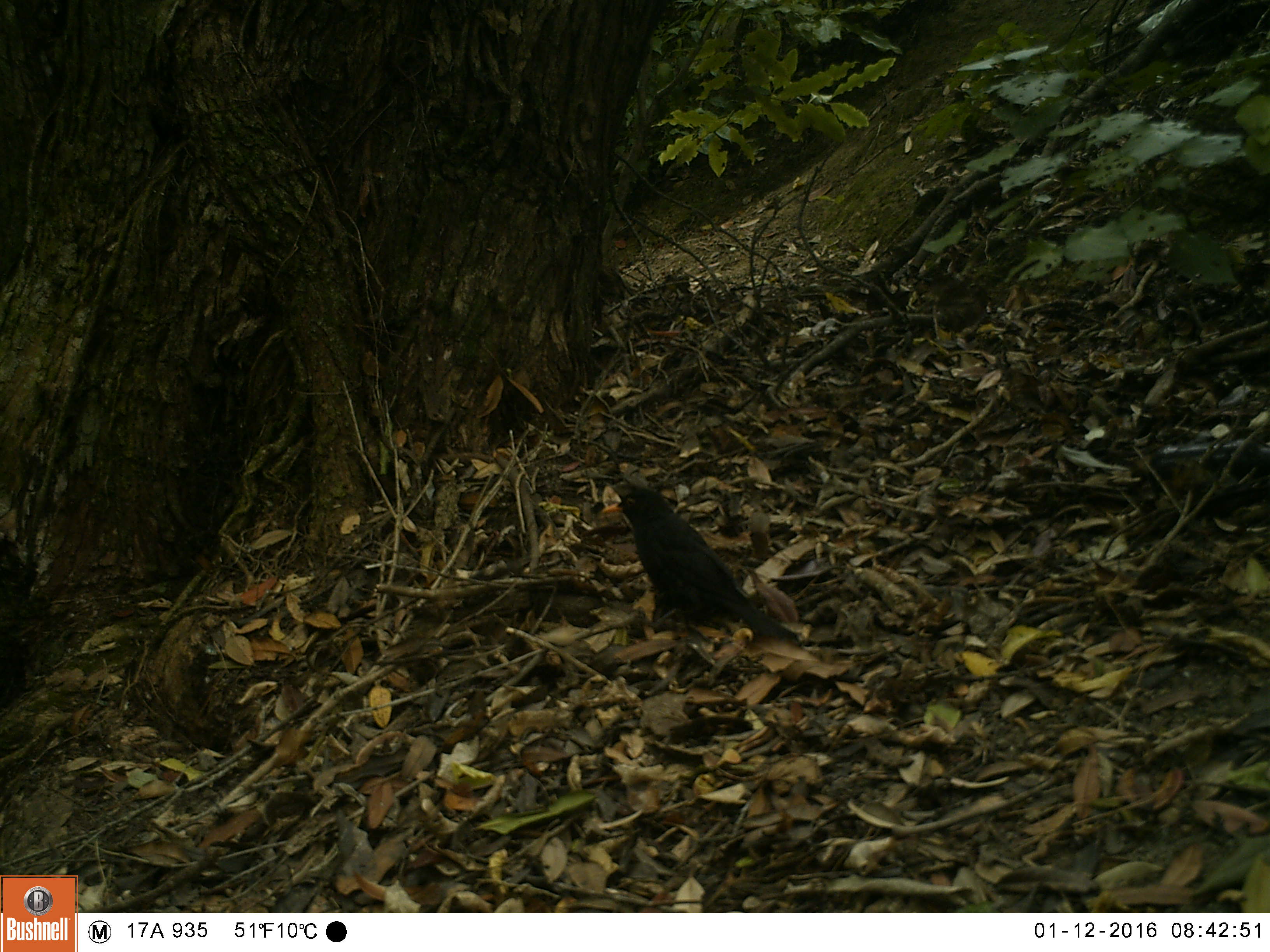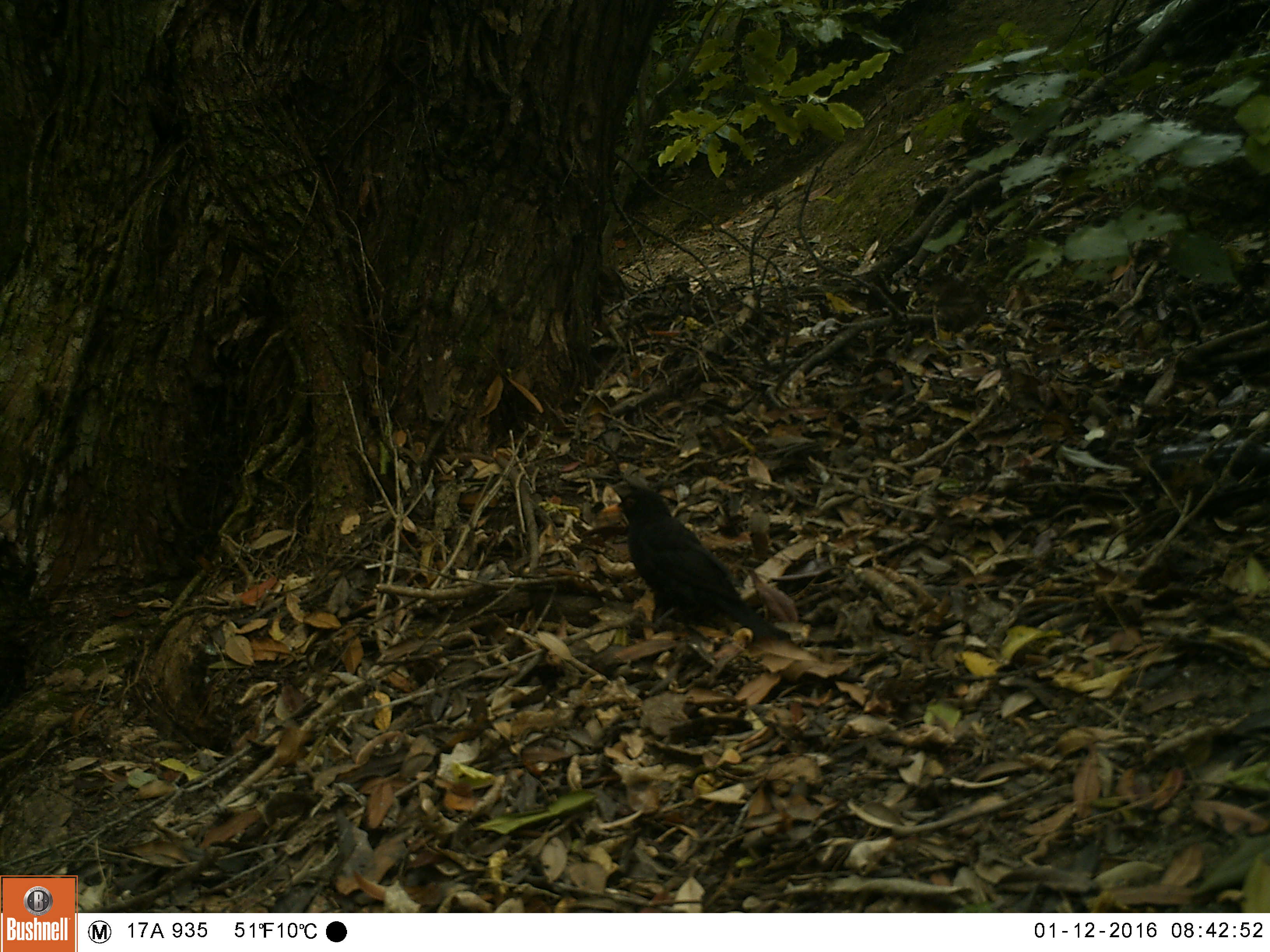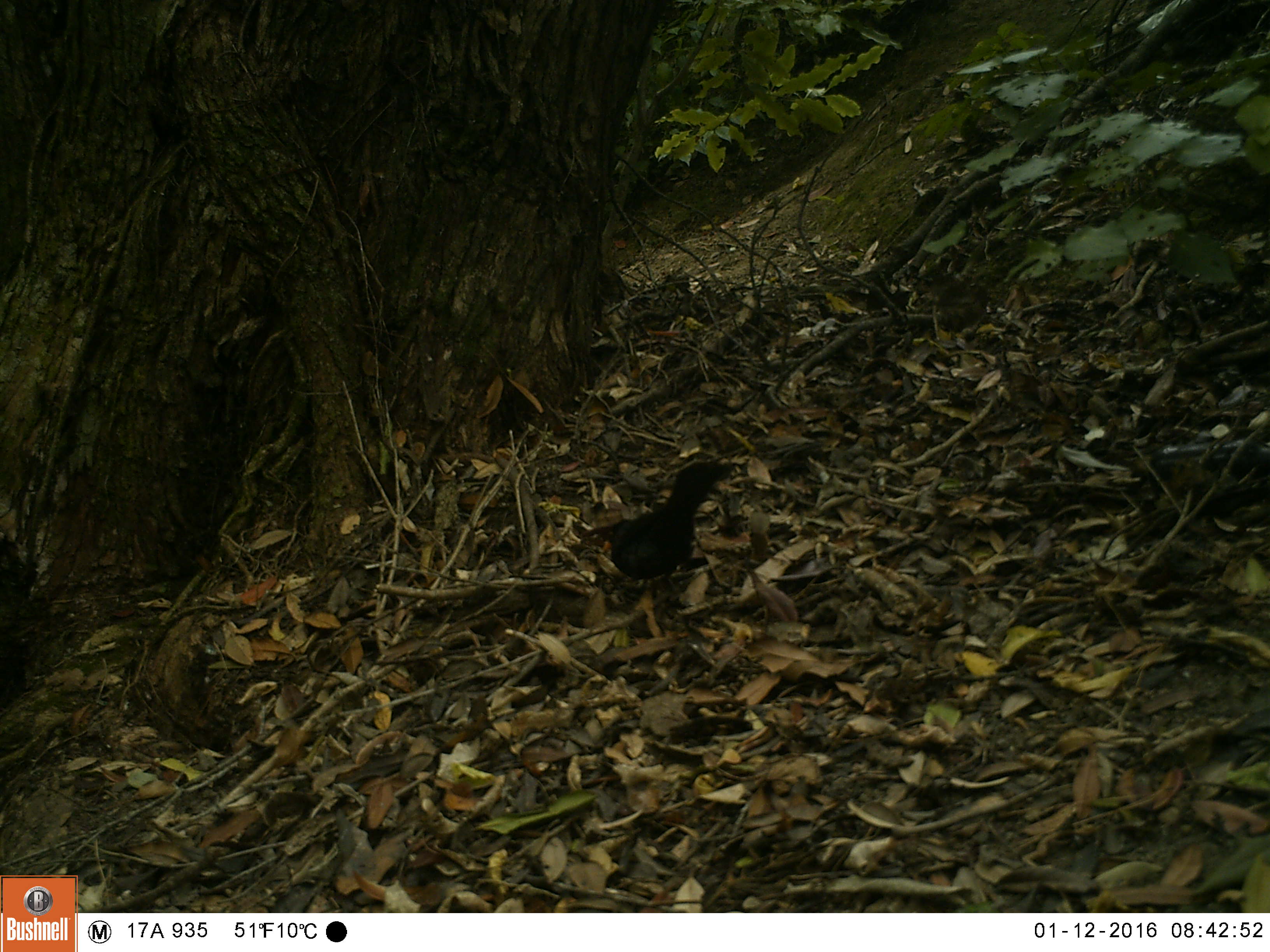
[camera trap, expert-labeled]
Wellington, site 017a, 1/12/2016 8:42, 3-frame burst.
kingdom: Animalia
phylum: Chordata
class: Aves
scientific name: Aves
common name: bird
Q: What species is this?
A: Bird (Aves).